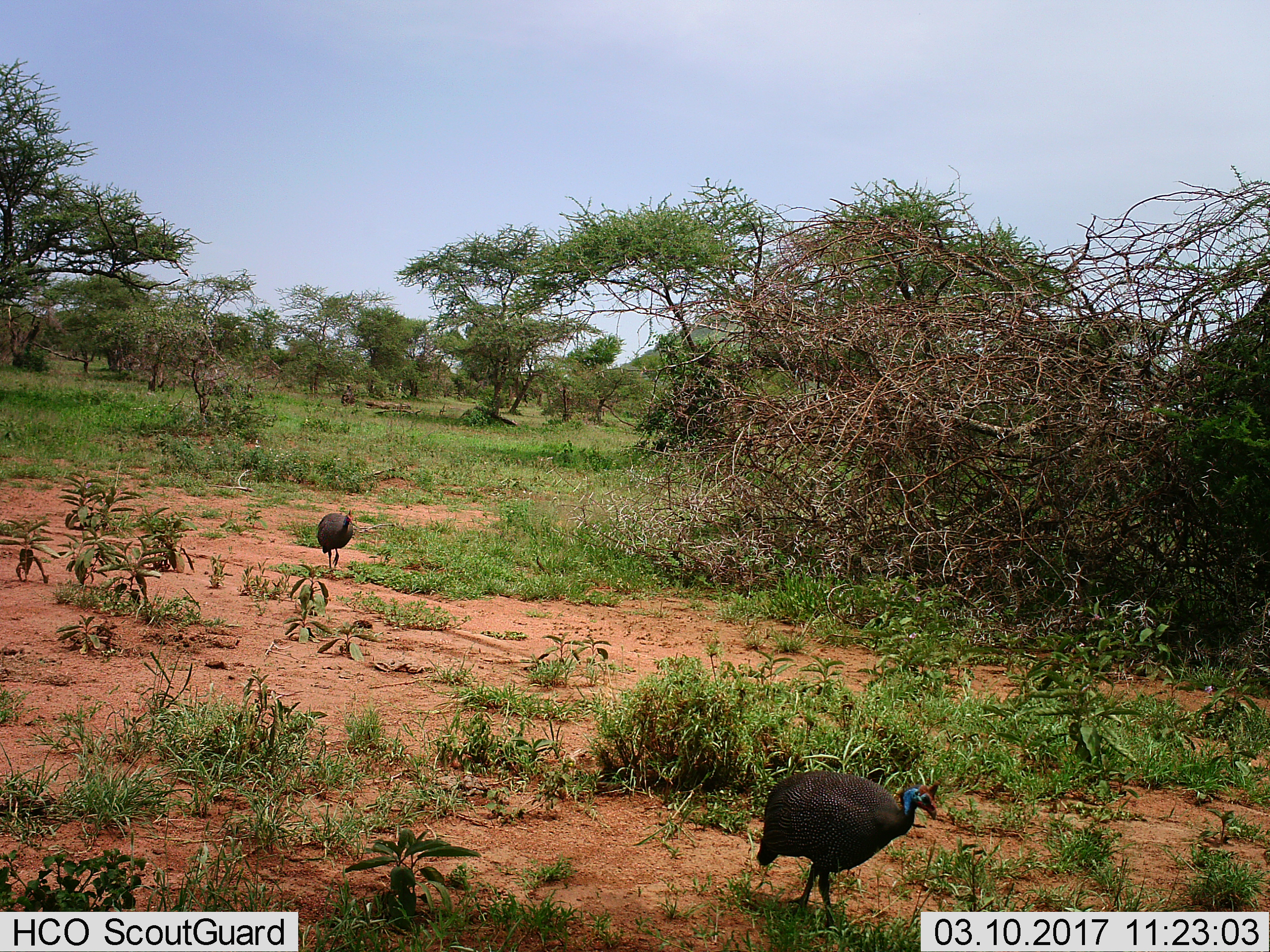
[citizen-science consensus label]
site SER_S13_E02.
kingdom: Animalia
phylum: Chordata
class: Aves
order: Galliformes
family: Numididae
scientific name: Numididae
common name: guineafowl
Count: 2.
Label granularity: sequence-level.